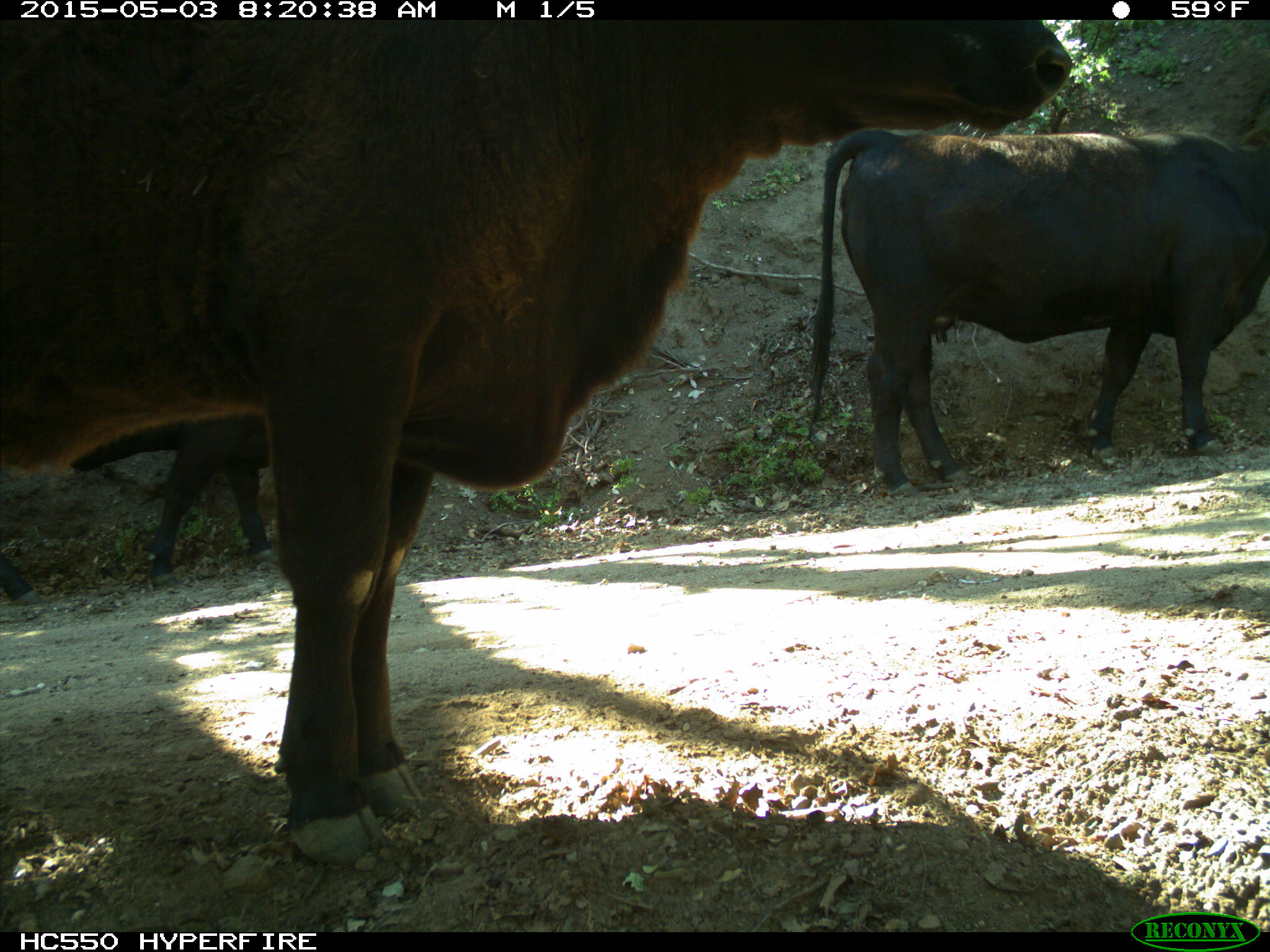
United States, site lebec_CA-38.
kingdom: Animalia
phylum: Chordata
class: Mammalia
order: Artiodactyla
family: Bovidae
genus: Bos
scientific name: Bos taurus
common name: domestic cow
Bos taurus (domestic cow).